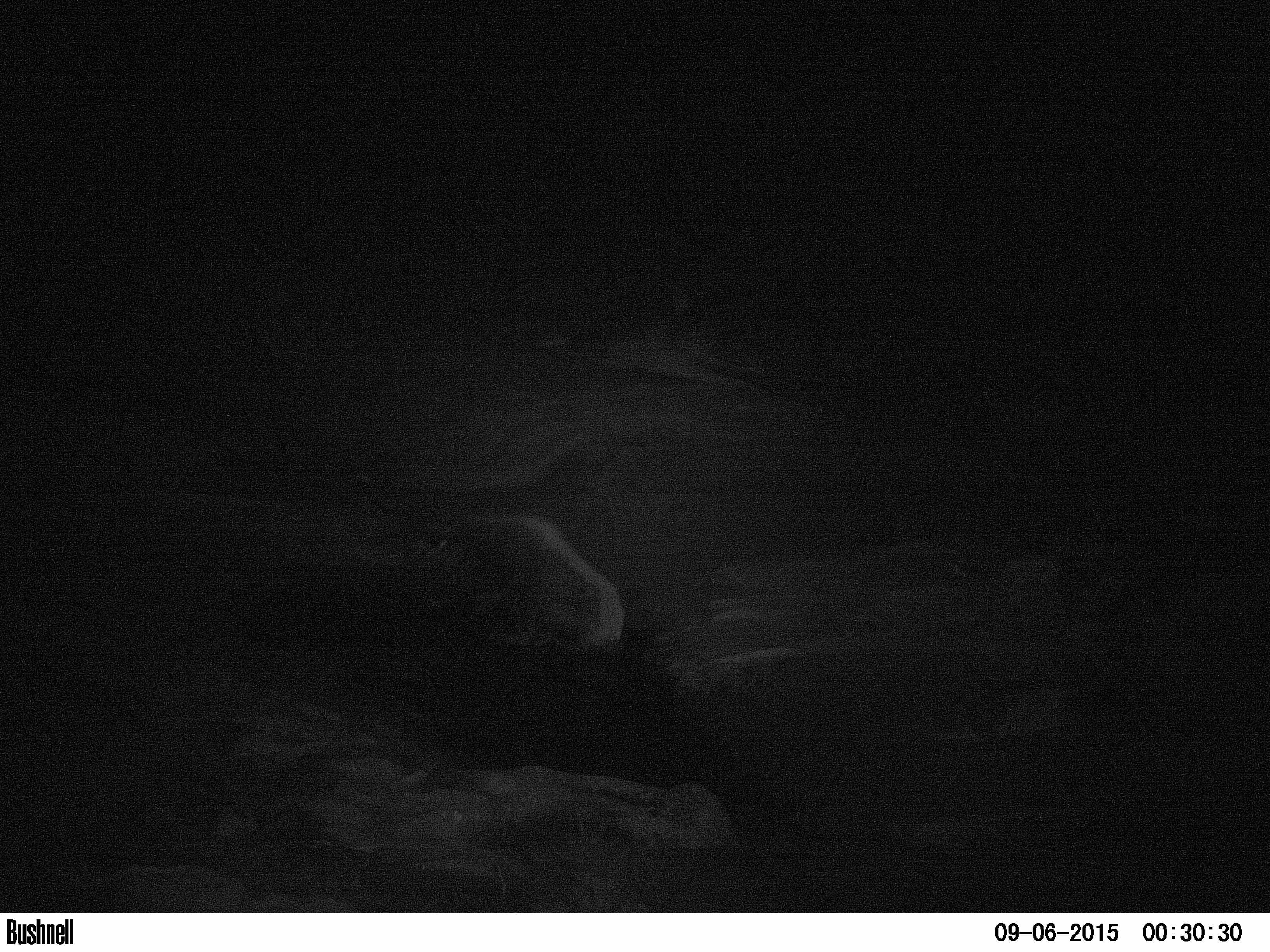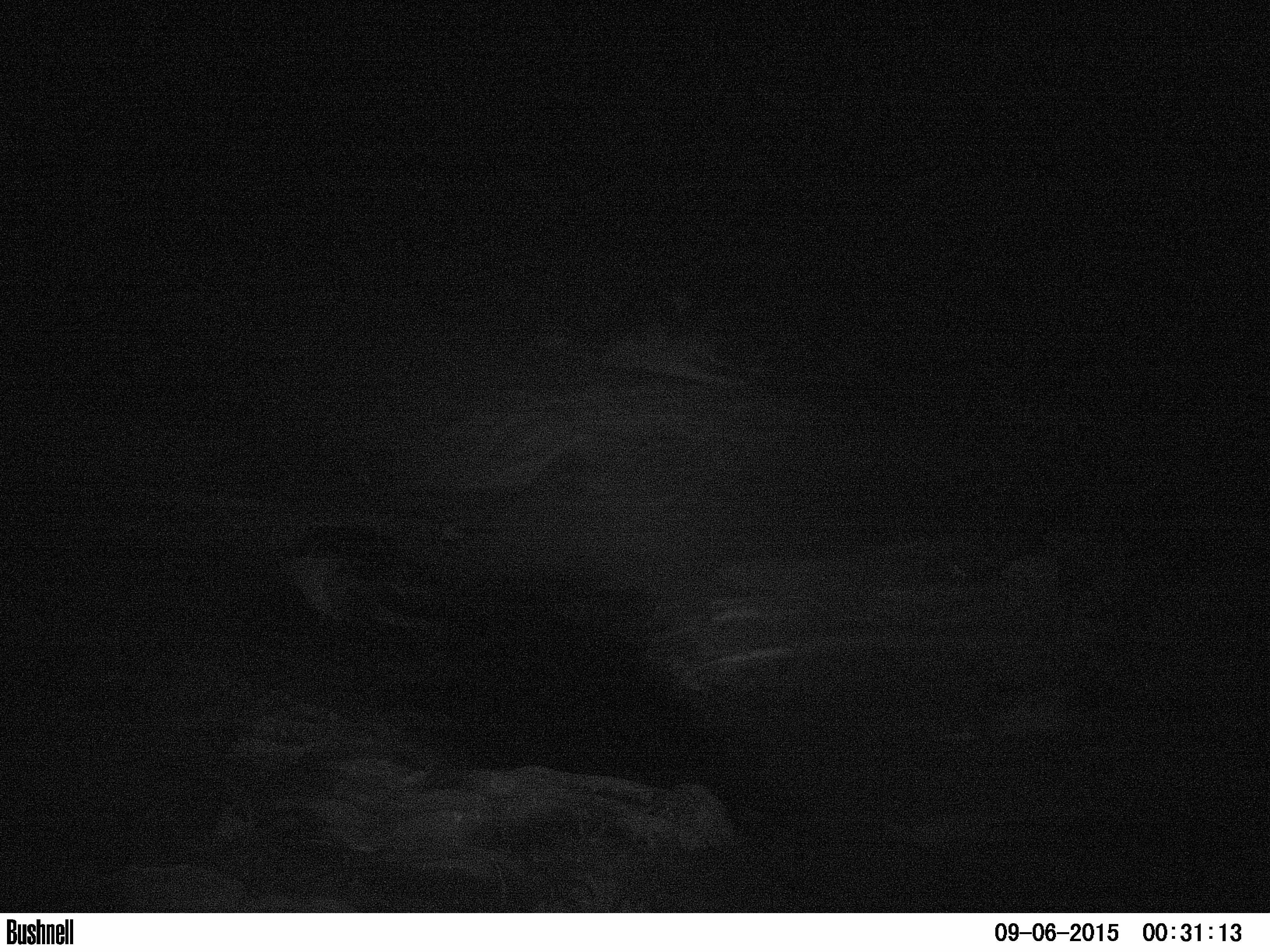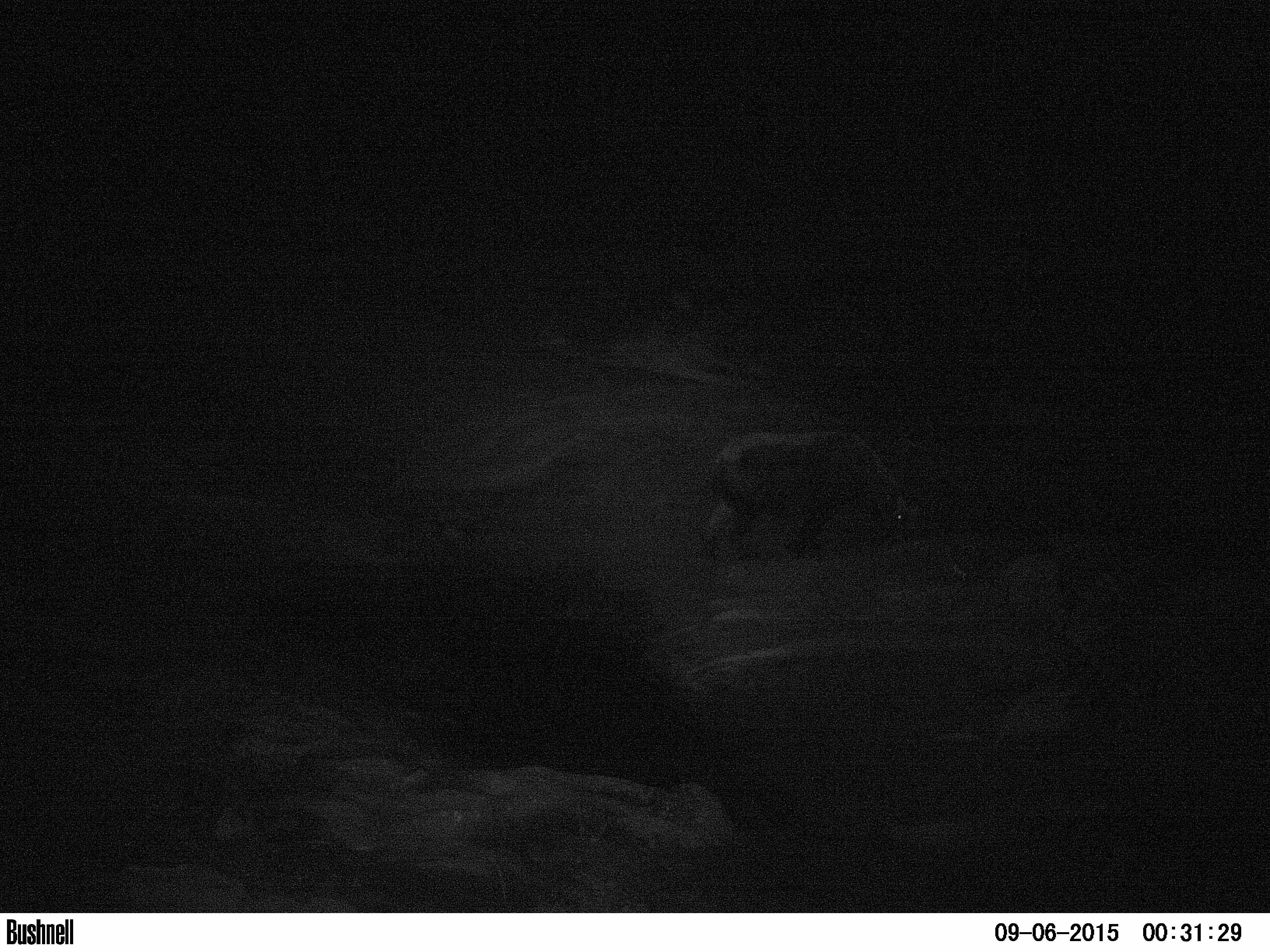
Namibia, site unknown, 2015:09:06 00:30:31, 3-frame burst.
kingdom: Animalia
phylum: Chordata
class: Mammalia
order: Perissodactyla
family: Rhinocerotidae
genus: Diceros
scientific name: Diceros bicornis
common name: black rhinoceros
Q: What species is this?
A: Diceros bicornis (black rhinoceros).